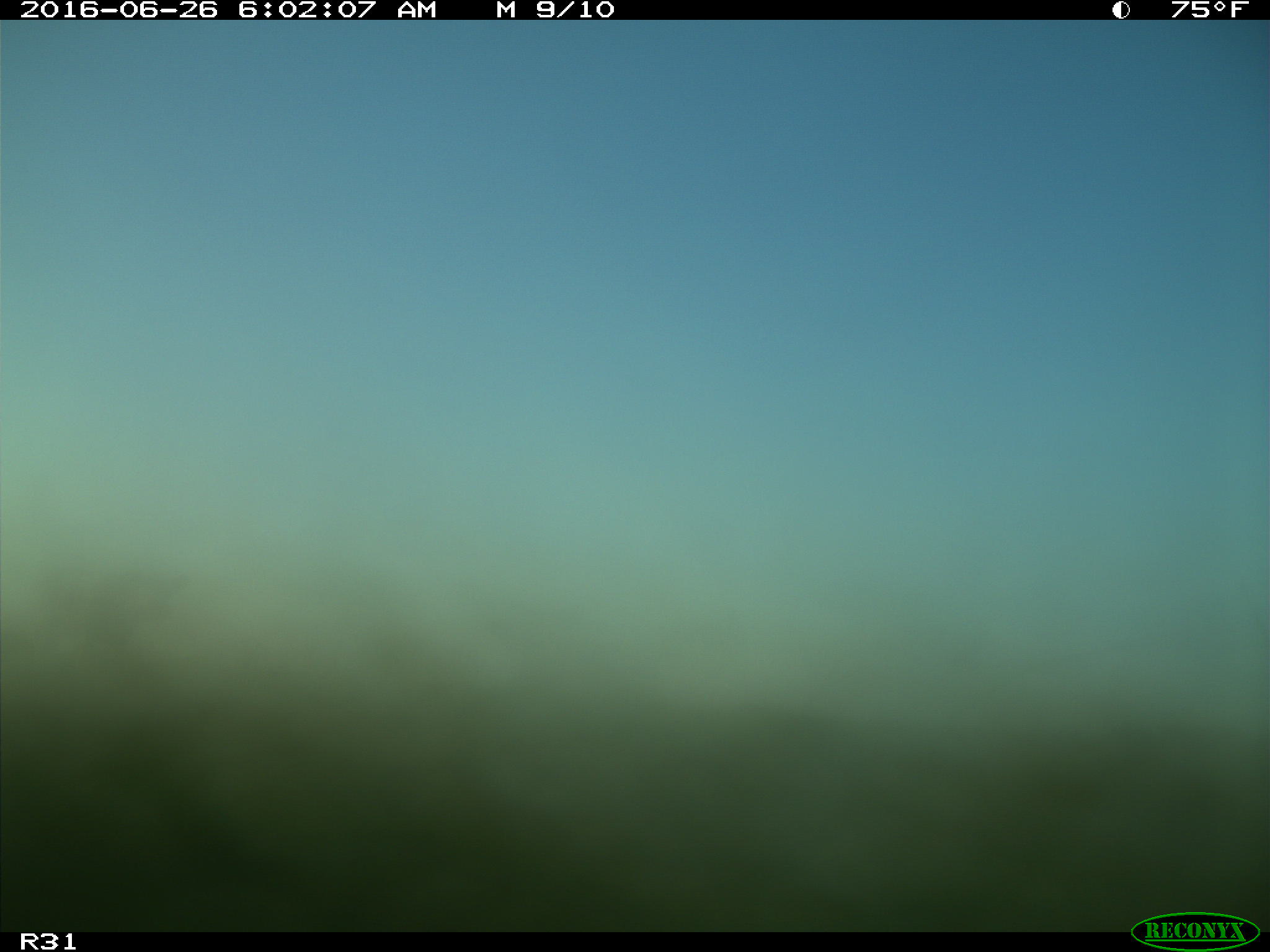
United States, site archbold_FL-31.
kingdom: Animalia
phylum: Chordata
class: Mammalia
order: Artiodactyla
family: Bovidae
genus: Bos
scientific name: Bos taurus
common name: domestic cow